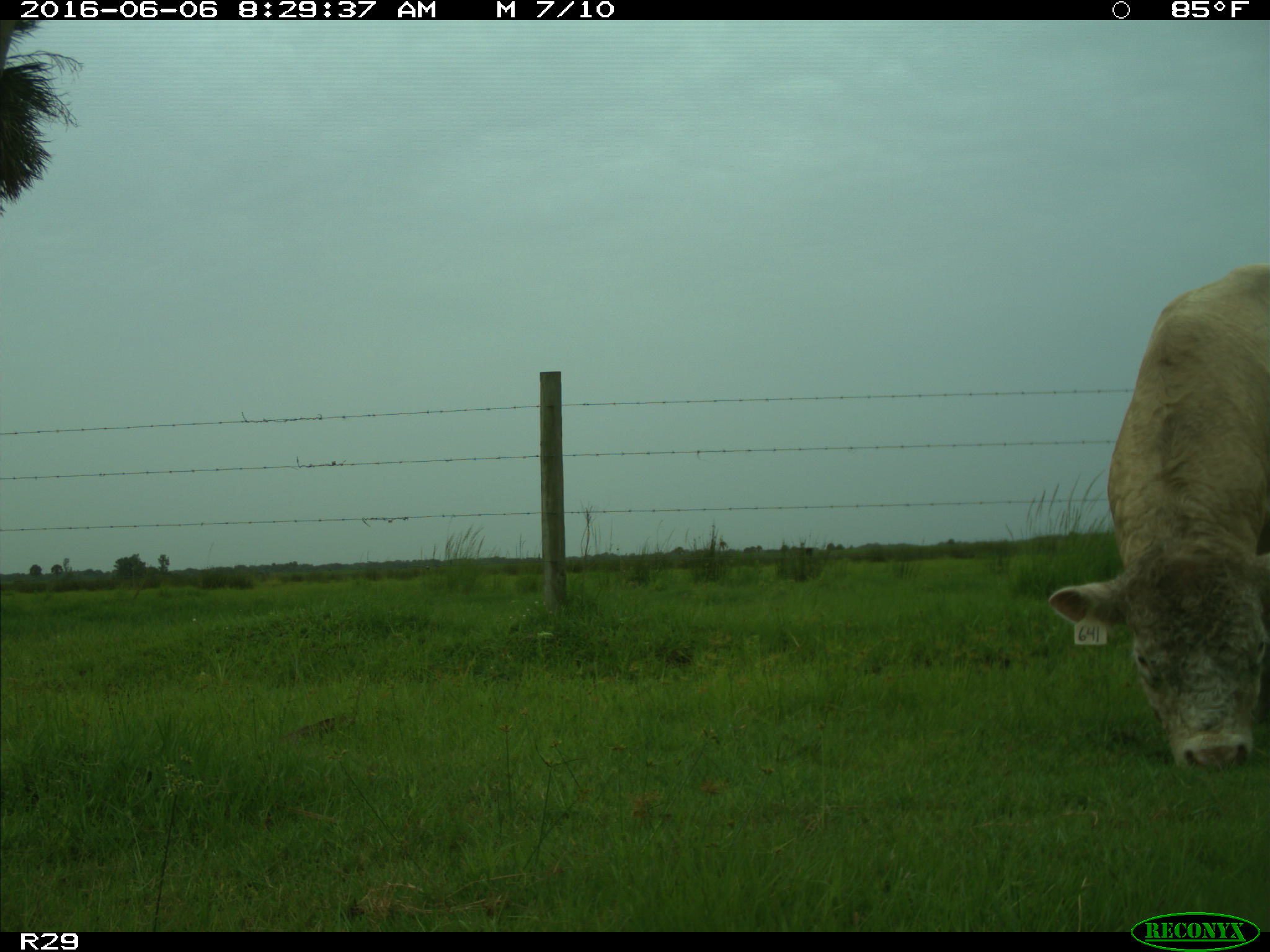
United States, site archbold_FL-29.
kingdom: Animalia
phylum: Chordata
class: Mammalia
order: Artiodactyla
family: Bovidae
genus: Bos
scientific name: Bos taurus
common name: domestic cow